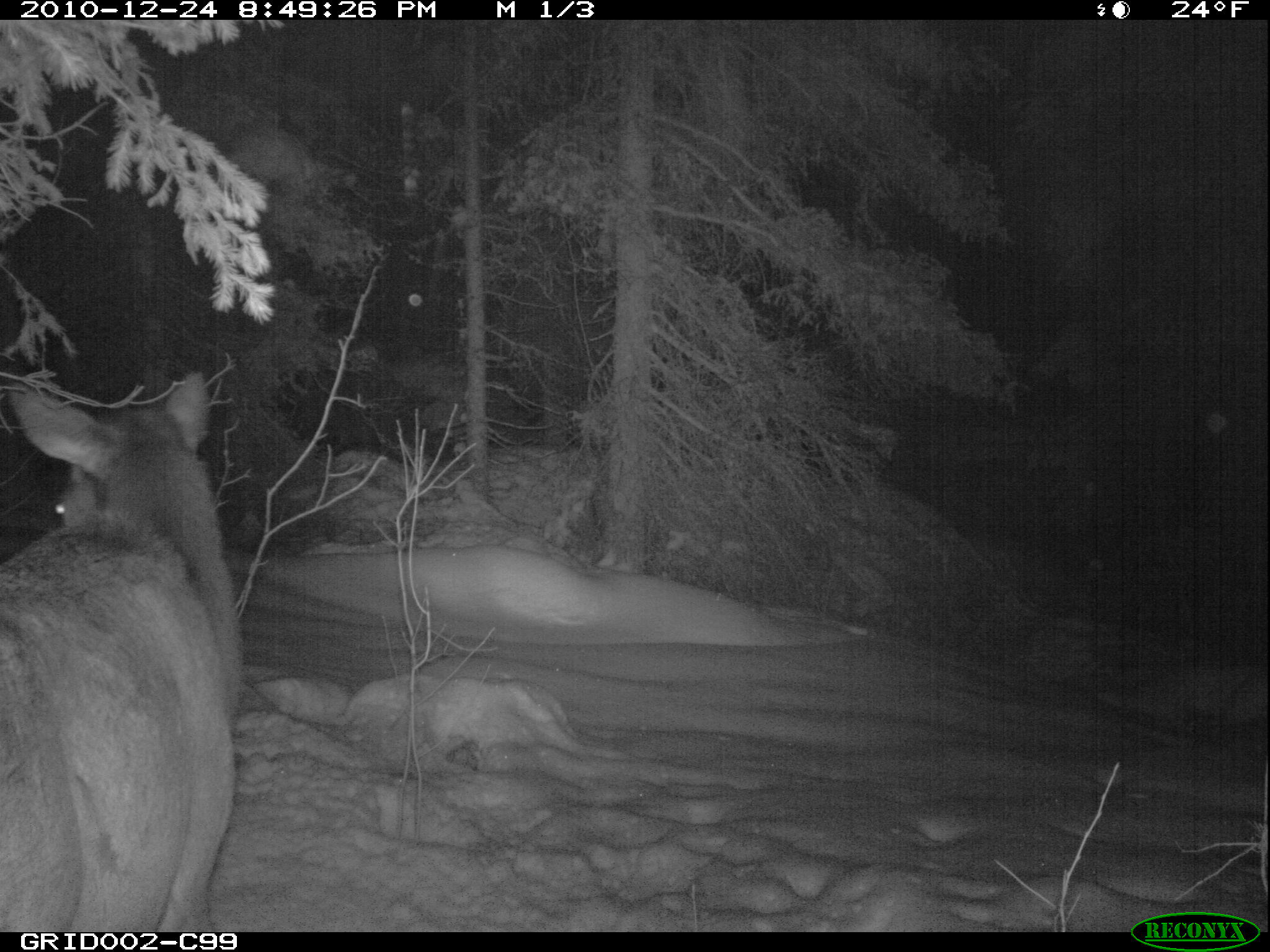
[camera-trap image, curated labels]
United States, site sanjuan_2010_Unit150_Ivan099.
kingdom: Animalia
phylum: Chordata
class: Mammalia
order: Artiodactyla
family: Cervidae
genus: Cervus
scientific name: Cervus elaphus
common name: red deer